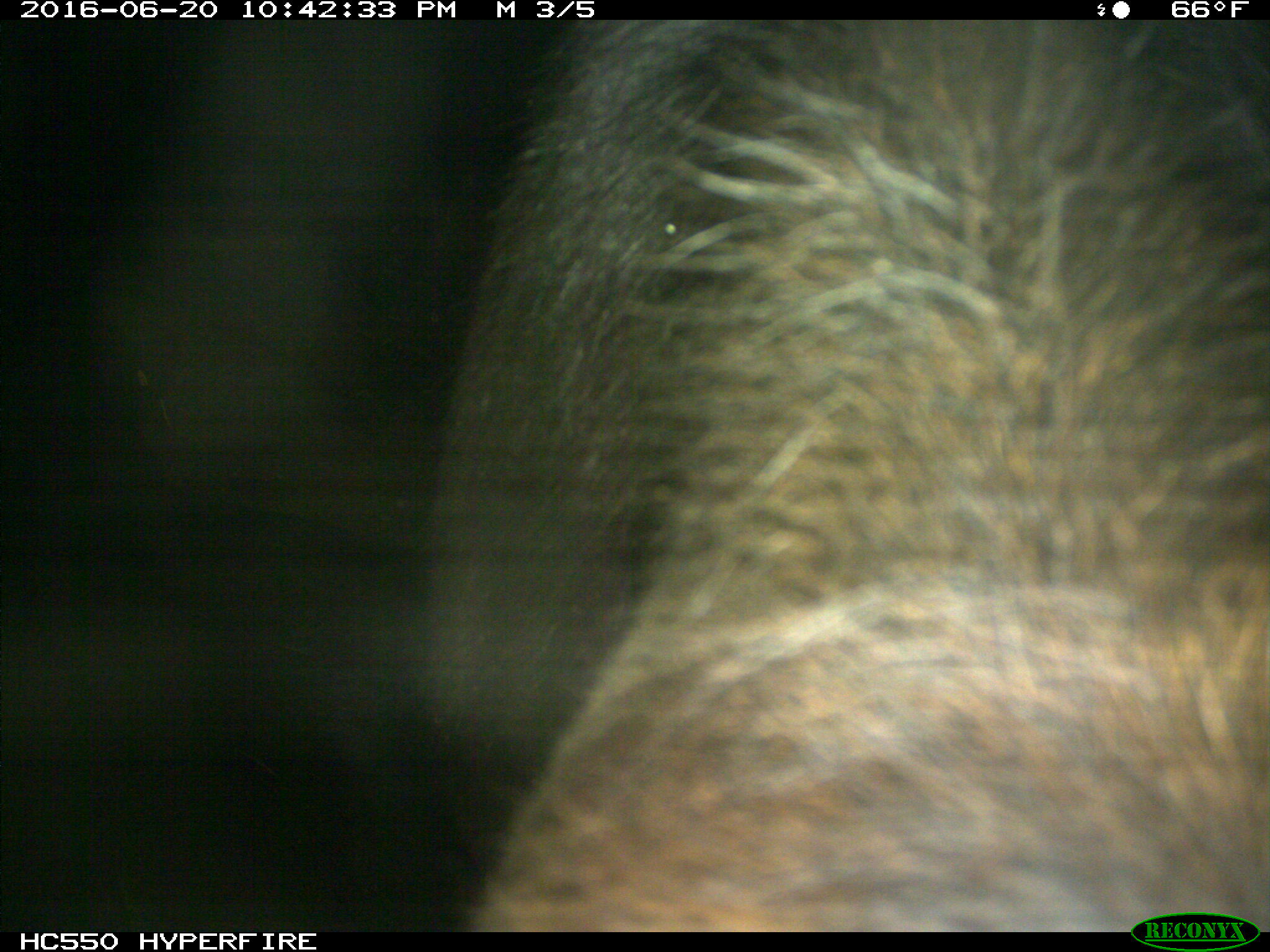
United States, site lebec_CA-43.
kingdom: Animalia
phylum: Chordata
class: Mammalia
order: Artiodactyla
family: Bovidae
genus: Bos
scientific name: Bos taurus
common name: domestic cow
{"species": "Bos taurus (domestic cow)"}